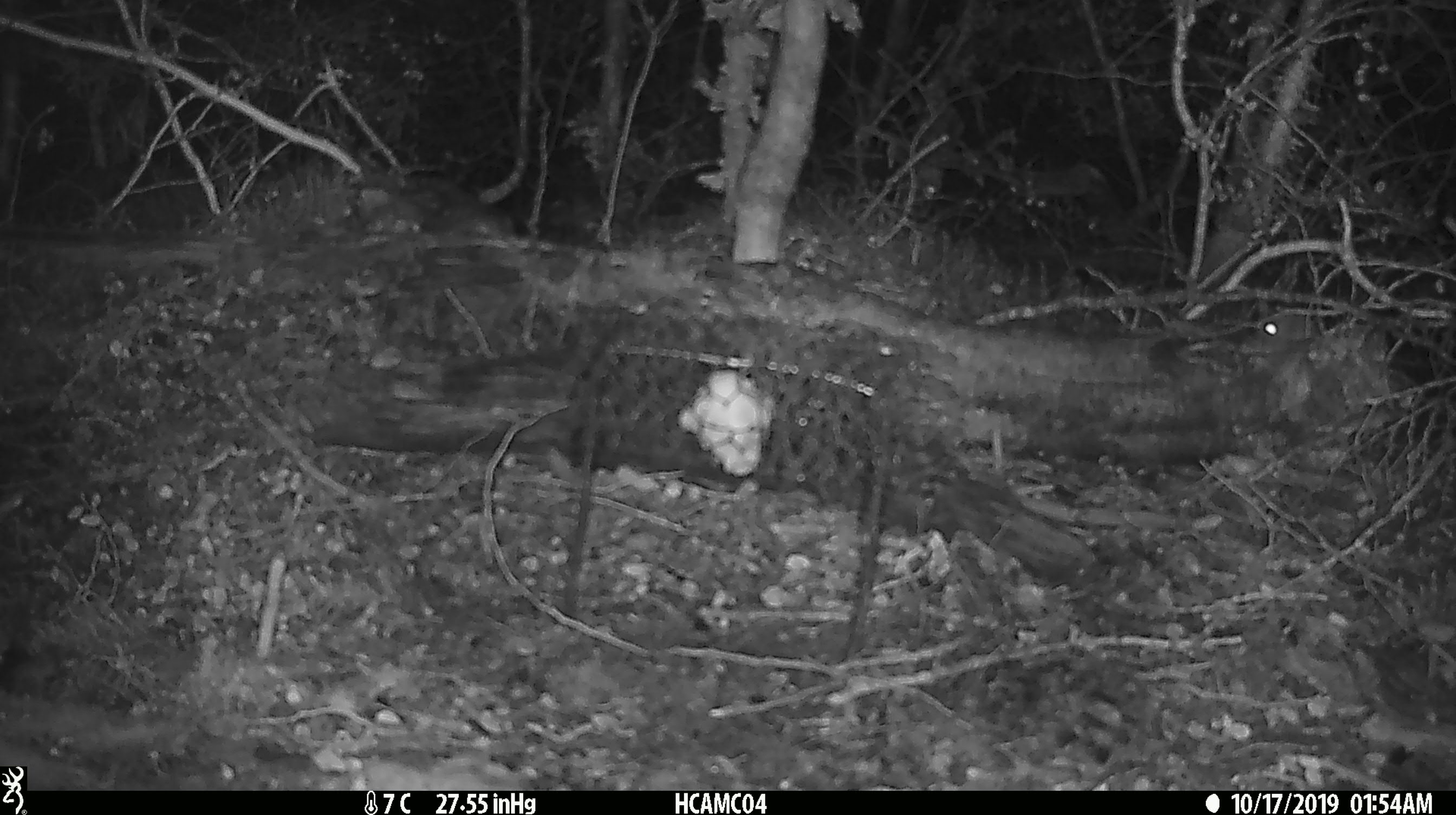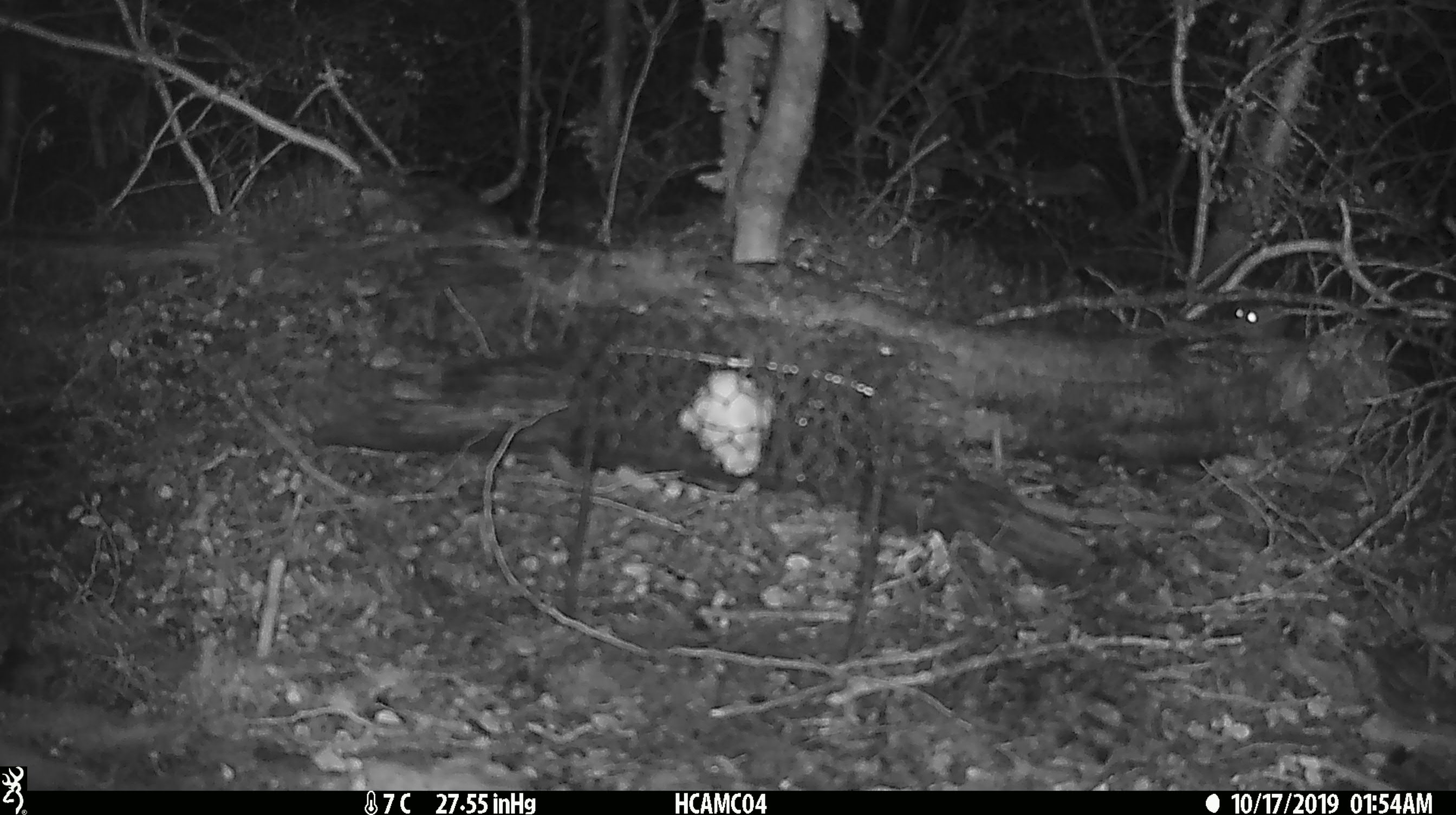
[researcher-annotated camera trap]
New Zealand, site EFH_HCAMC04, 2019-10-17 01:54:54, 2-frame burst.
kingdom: Animalia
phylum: Chordata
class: Mammalia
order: Rodentia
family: Muridae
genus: Mus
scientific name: Mus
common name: mouse